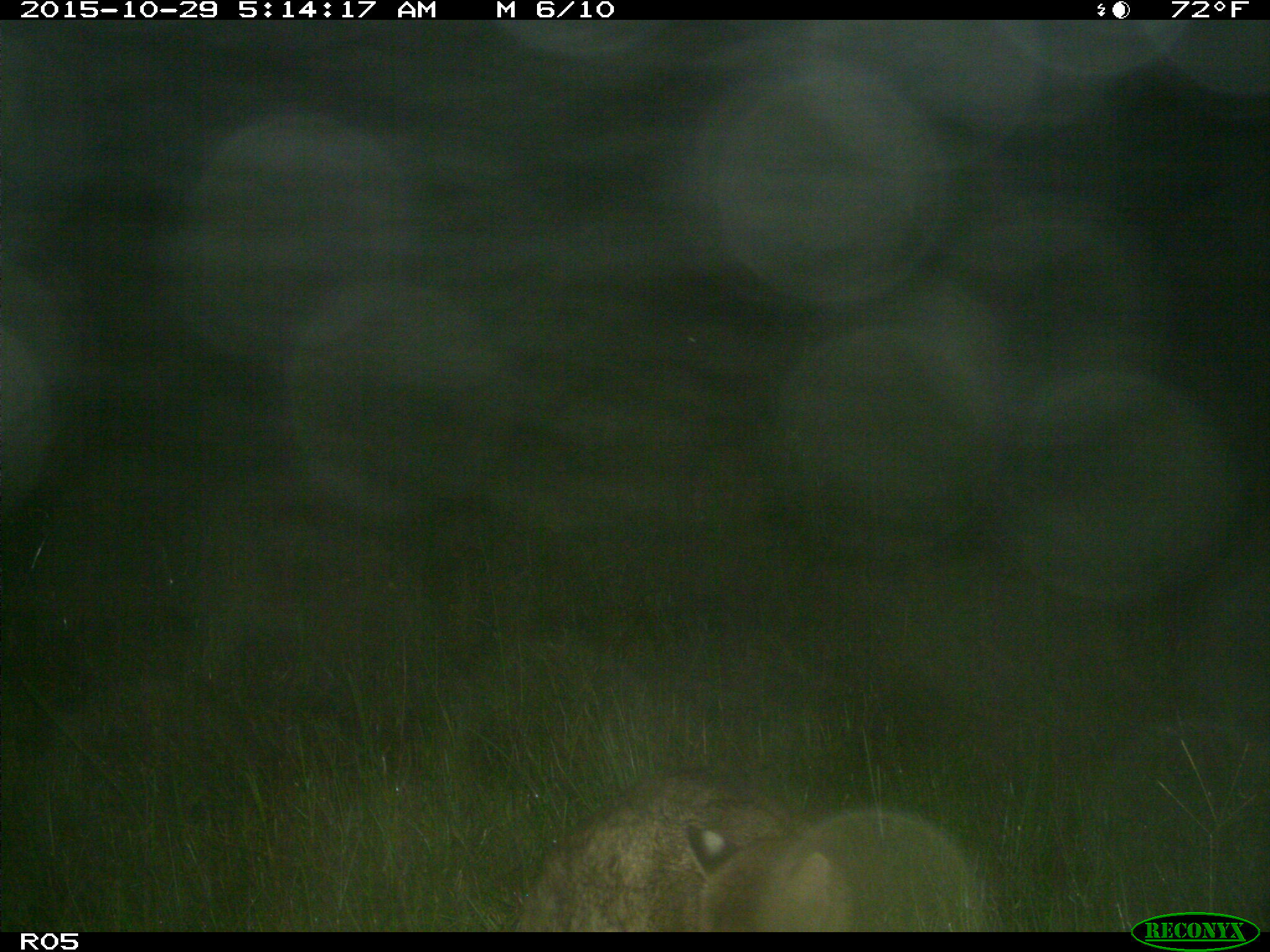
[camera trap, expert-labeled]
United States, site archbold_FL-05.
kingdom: Animalia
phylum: Chordata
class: Mammalia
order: Carnivora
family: Felidae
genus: Lynx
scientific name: Lynx rufus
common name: bobcat